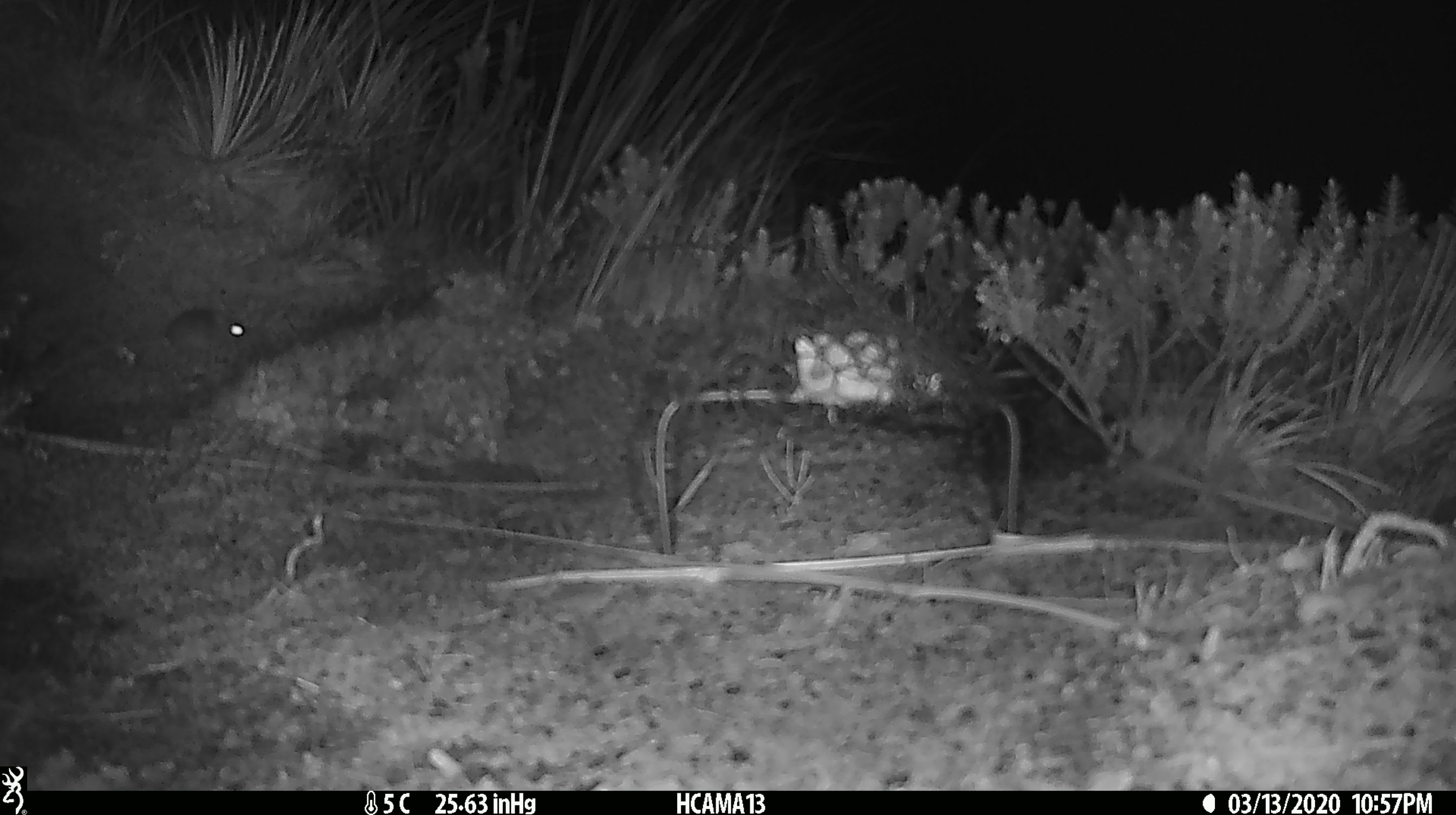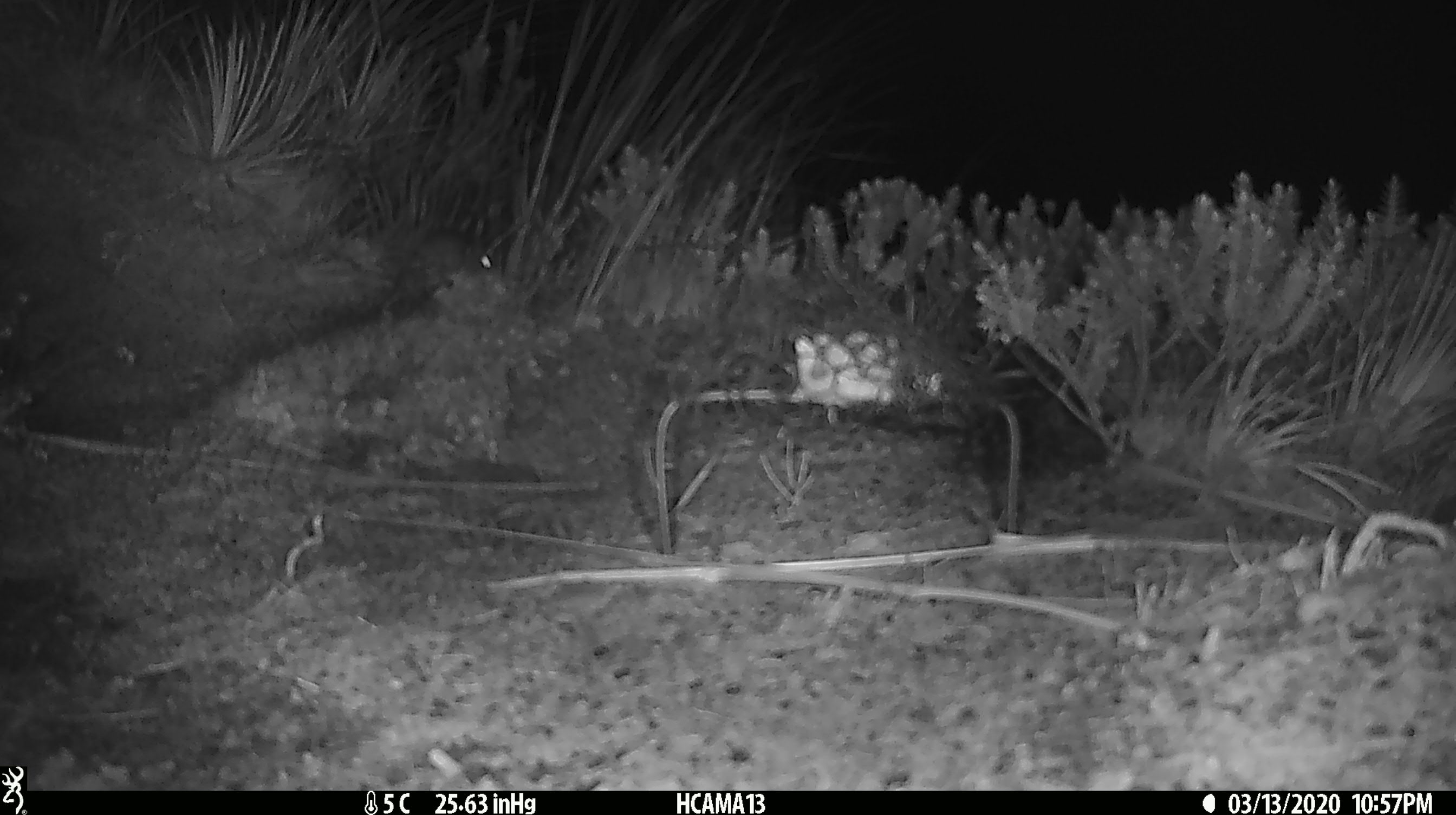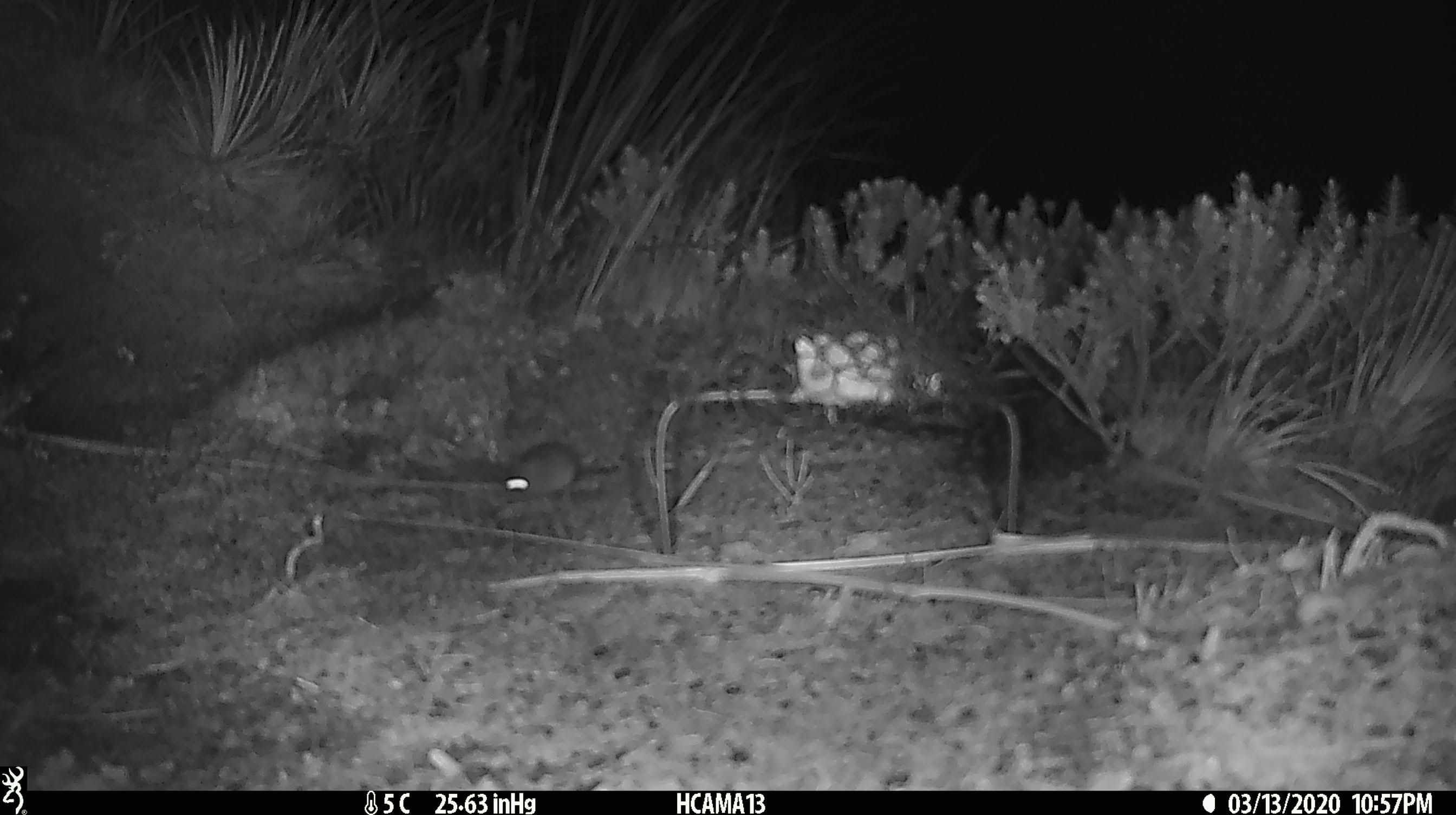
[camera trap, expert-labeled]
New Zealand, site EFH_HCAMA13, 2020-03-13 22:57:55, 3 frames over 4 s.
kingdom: Animalia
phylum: Chordata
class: Mammalia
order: Rodentia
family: Muridae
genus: Mus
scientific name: Mus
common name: mouse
Mouse (Mus).